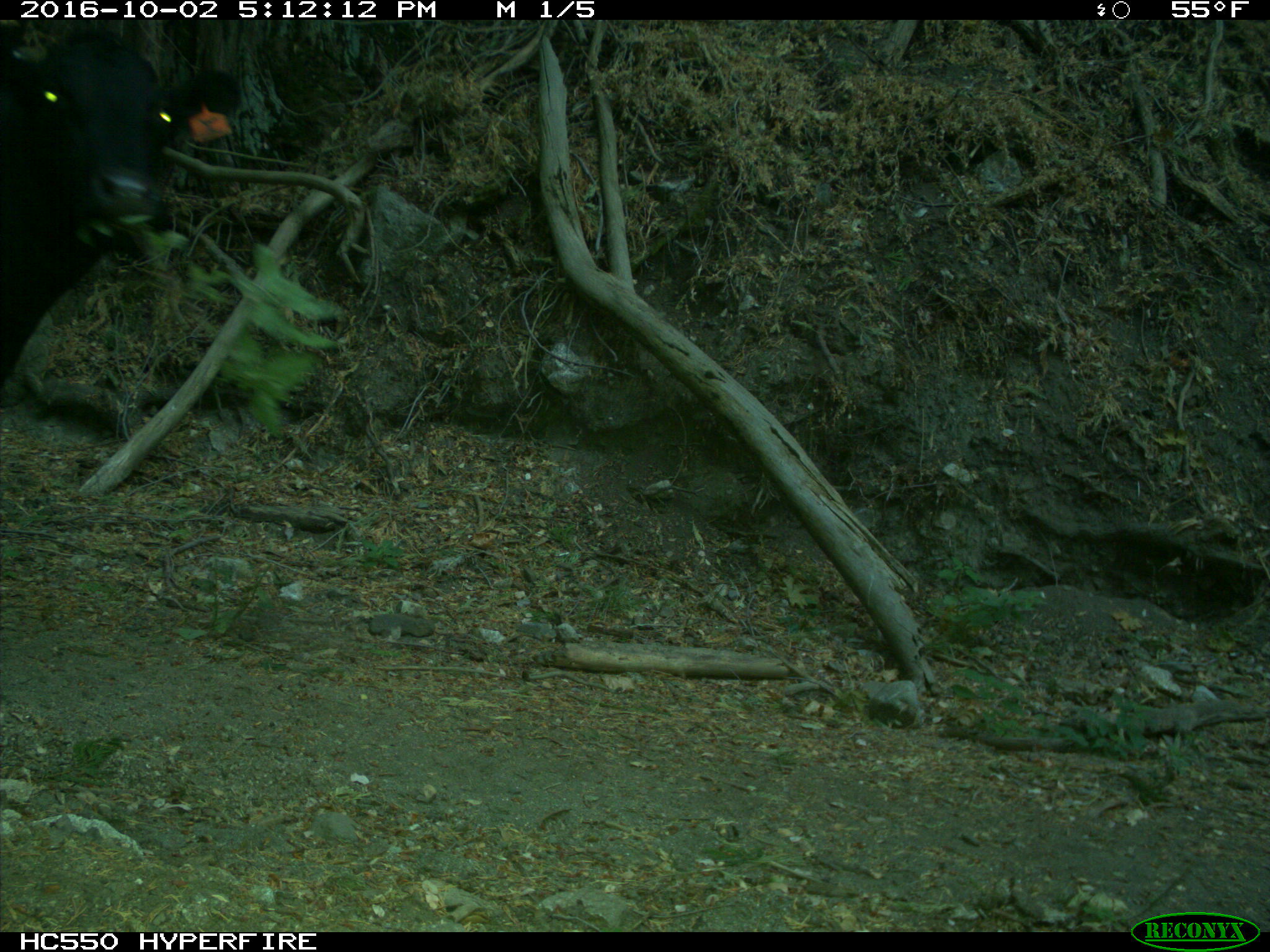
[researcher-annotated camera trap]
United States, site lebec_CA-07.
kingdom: Animalia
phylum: Chordata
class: Mammalia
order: Artiodactyla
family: Bovidae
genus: Bos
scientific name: Bos taurus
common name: domestic cow